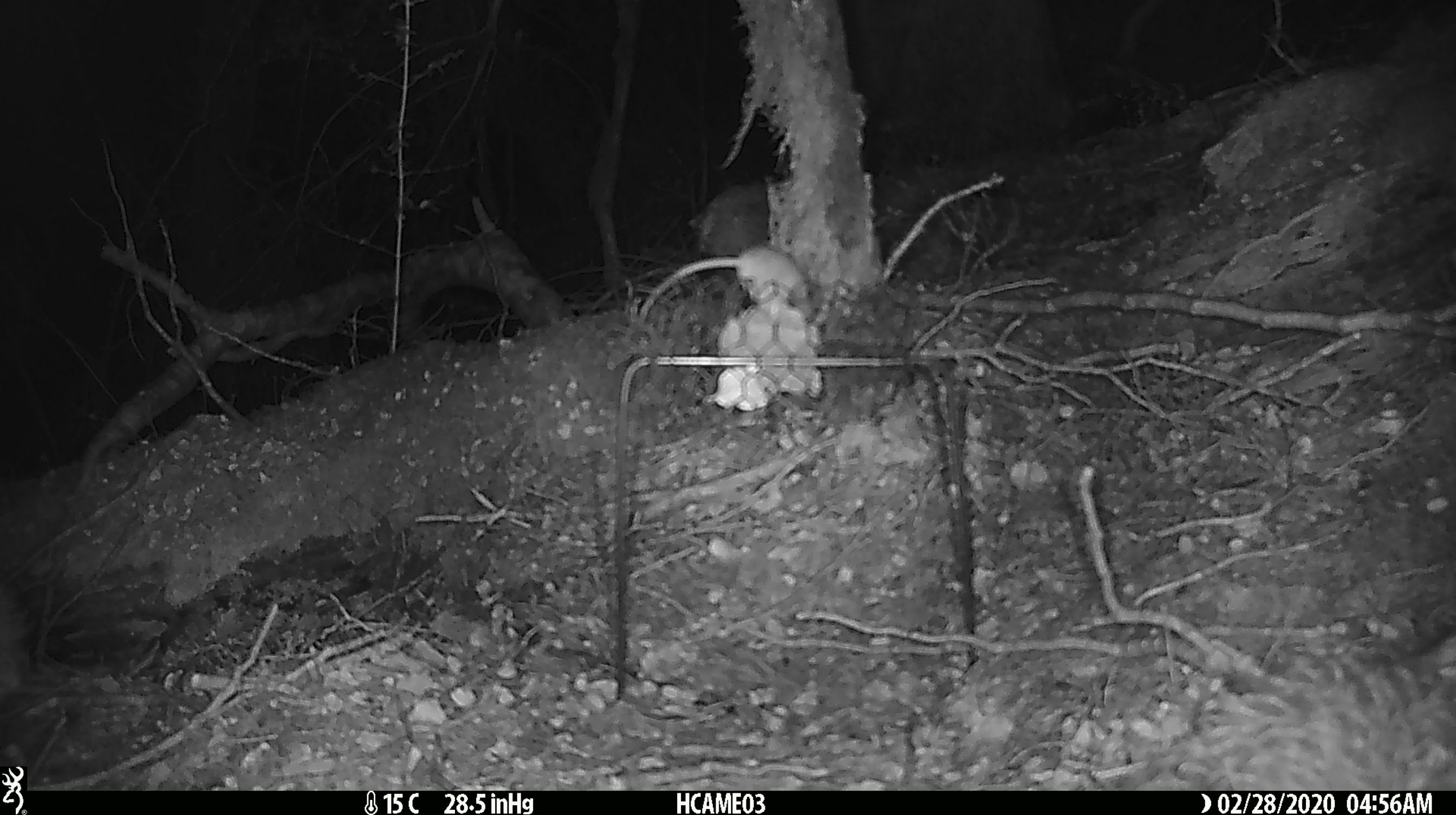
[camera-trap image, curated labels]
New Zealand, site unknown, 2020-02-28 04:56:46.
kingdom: Animalia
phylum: Chordata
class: Mammalia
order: Rodentia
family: Muridae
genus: Mus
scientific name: Mus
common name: mouse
Mouse (Mus).